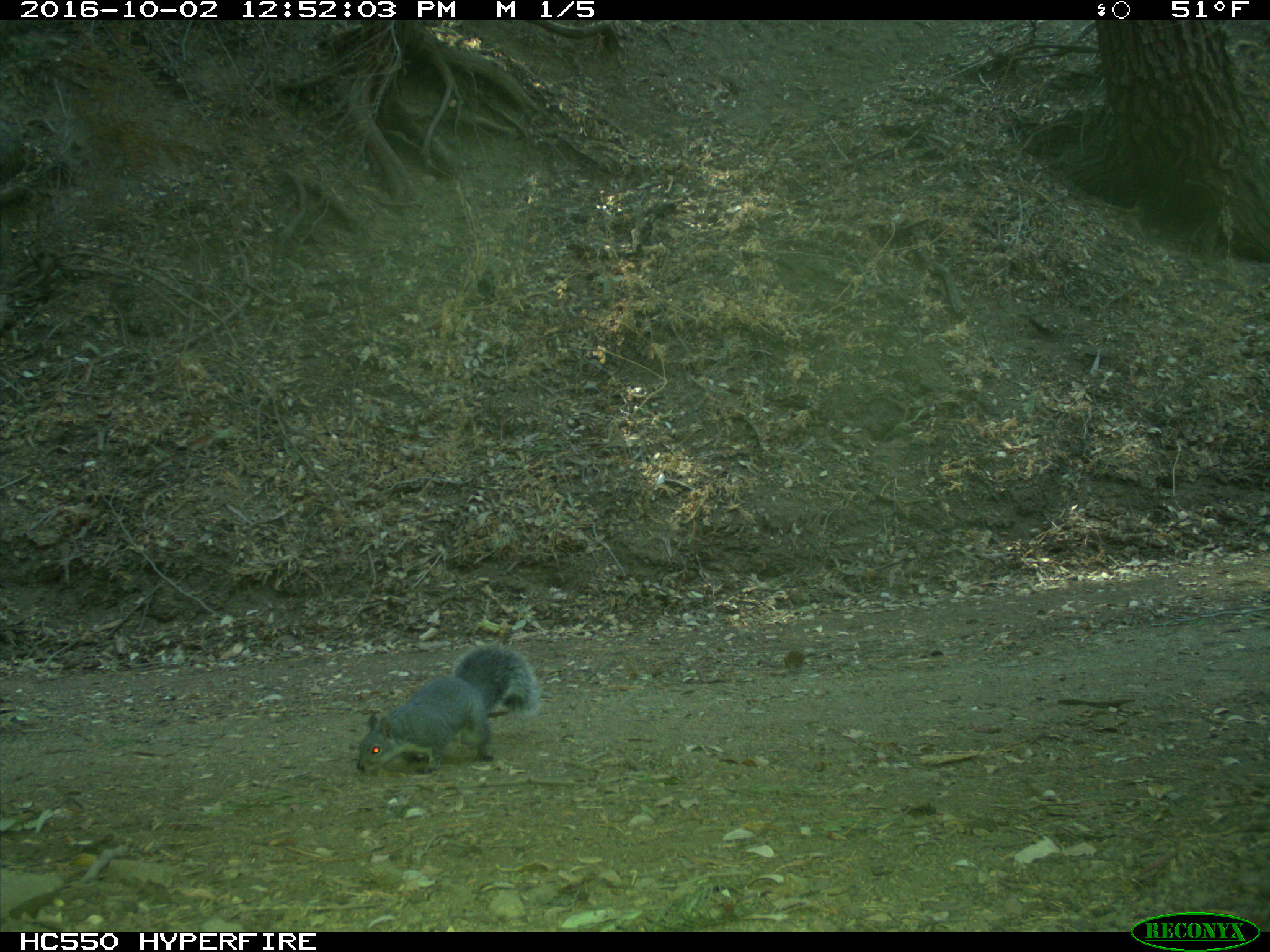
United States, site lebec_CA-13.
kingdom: Animalia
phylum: Chordata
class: Mammalia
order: Rodentia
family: Sciuridae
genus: Sciurus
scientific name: Sciurus carolinensis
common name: eastern gray squirrel